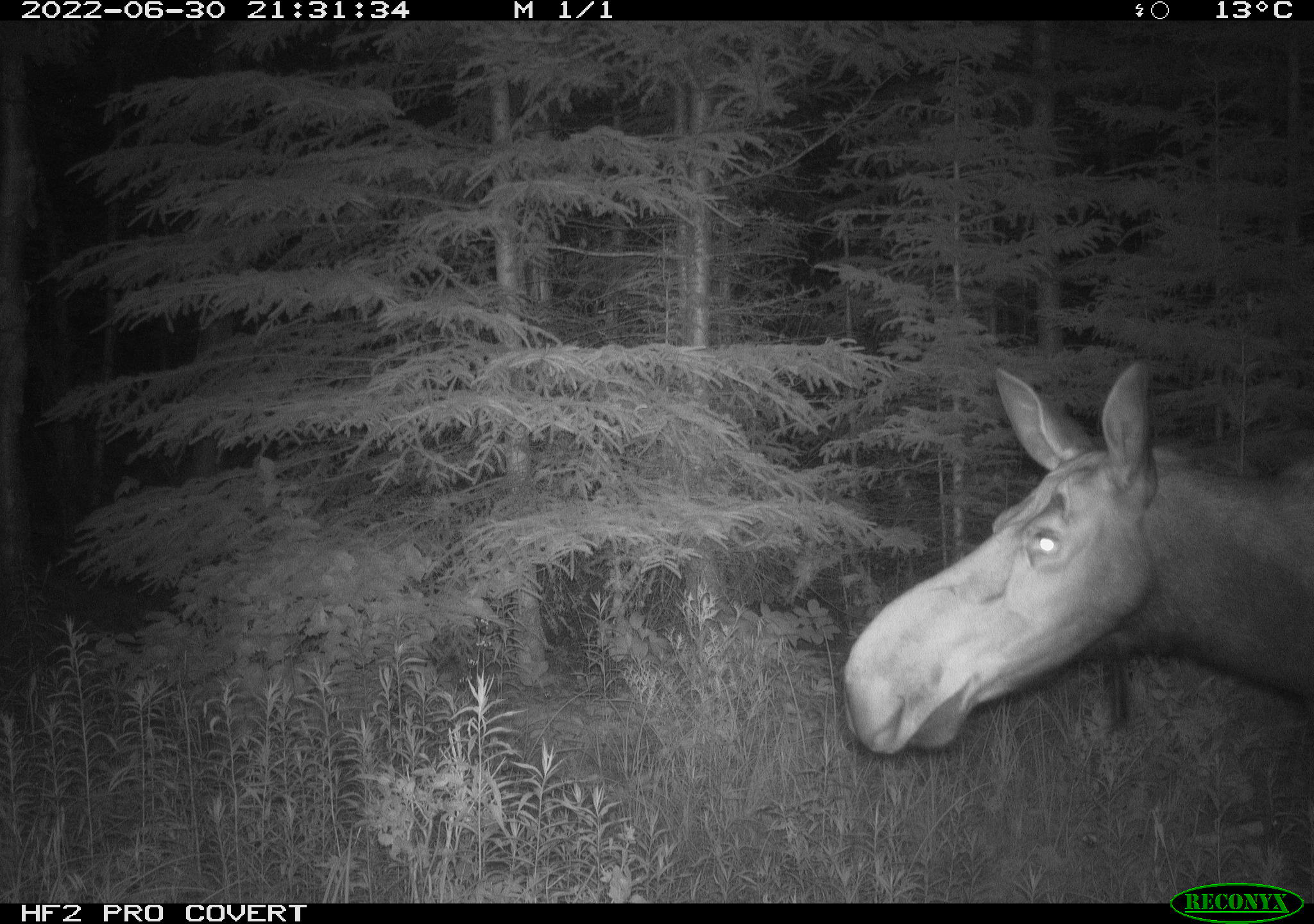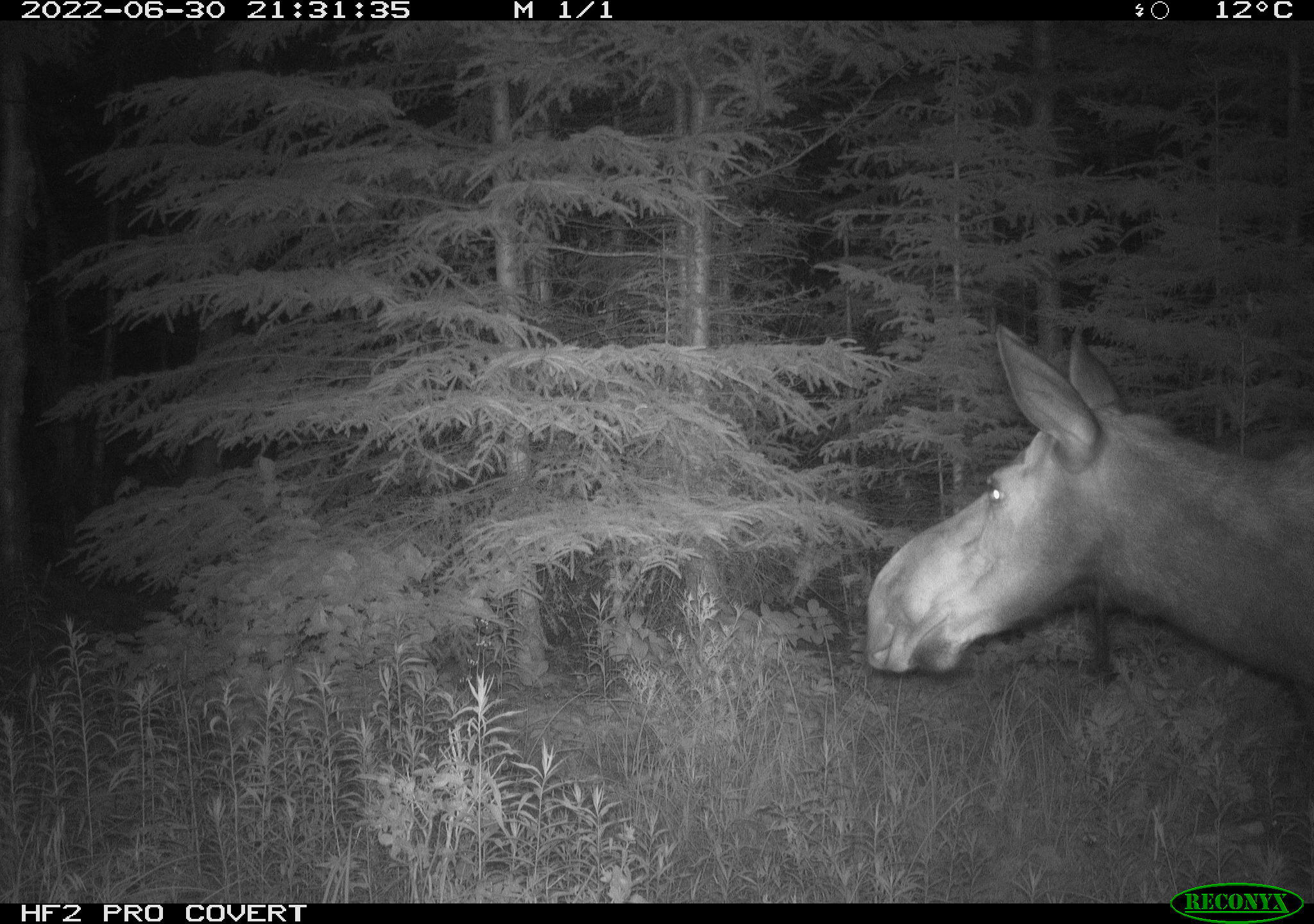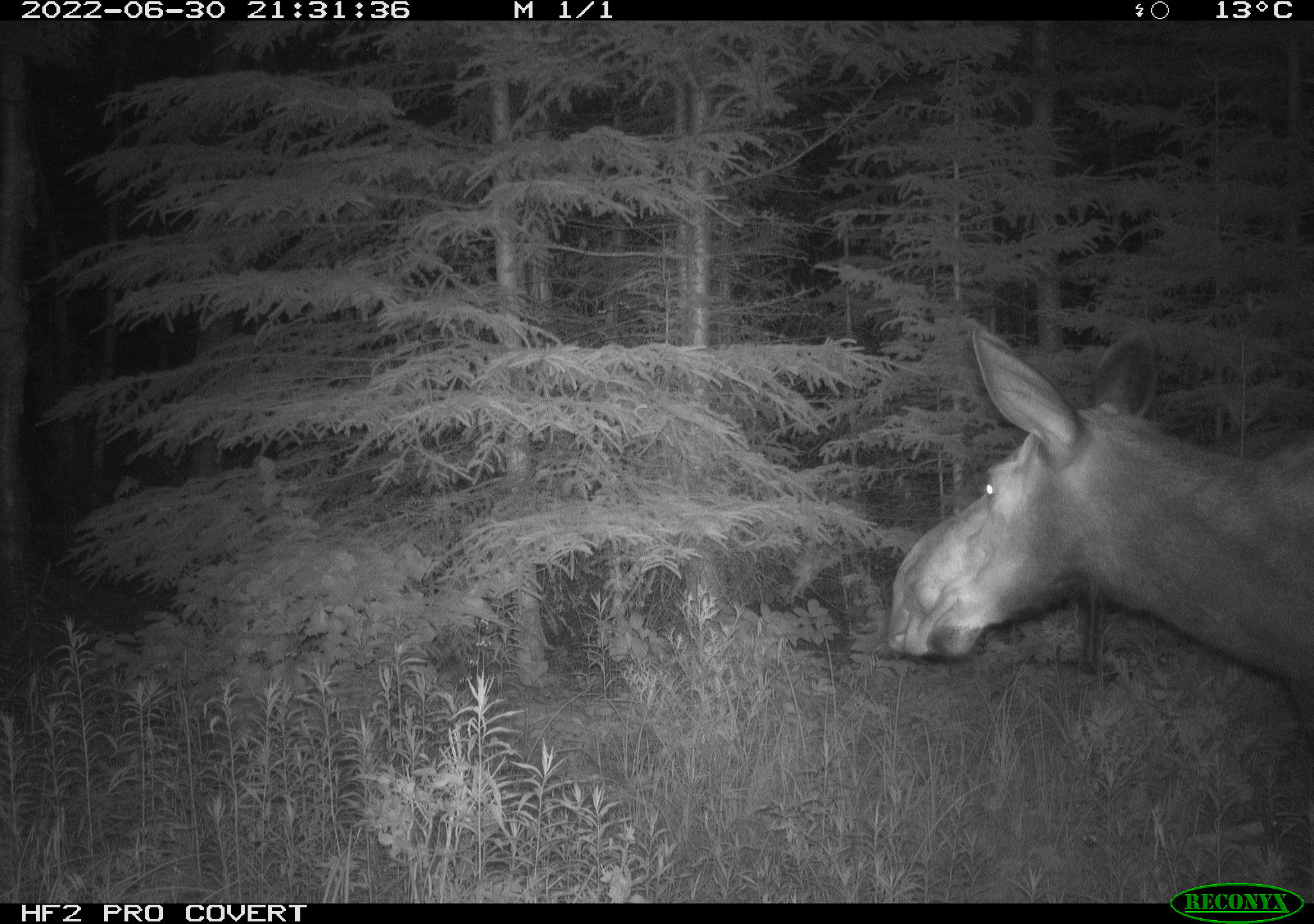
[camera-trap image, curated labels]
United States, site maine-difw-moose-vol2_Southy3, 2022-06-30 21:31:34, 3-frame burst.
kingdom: Animalia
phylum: Chordata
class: Mammalia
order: Artiodactyla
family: Cervidae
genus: Alces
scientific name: Alces alces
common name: moose